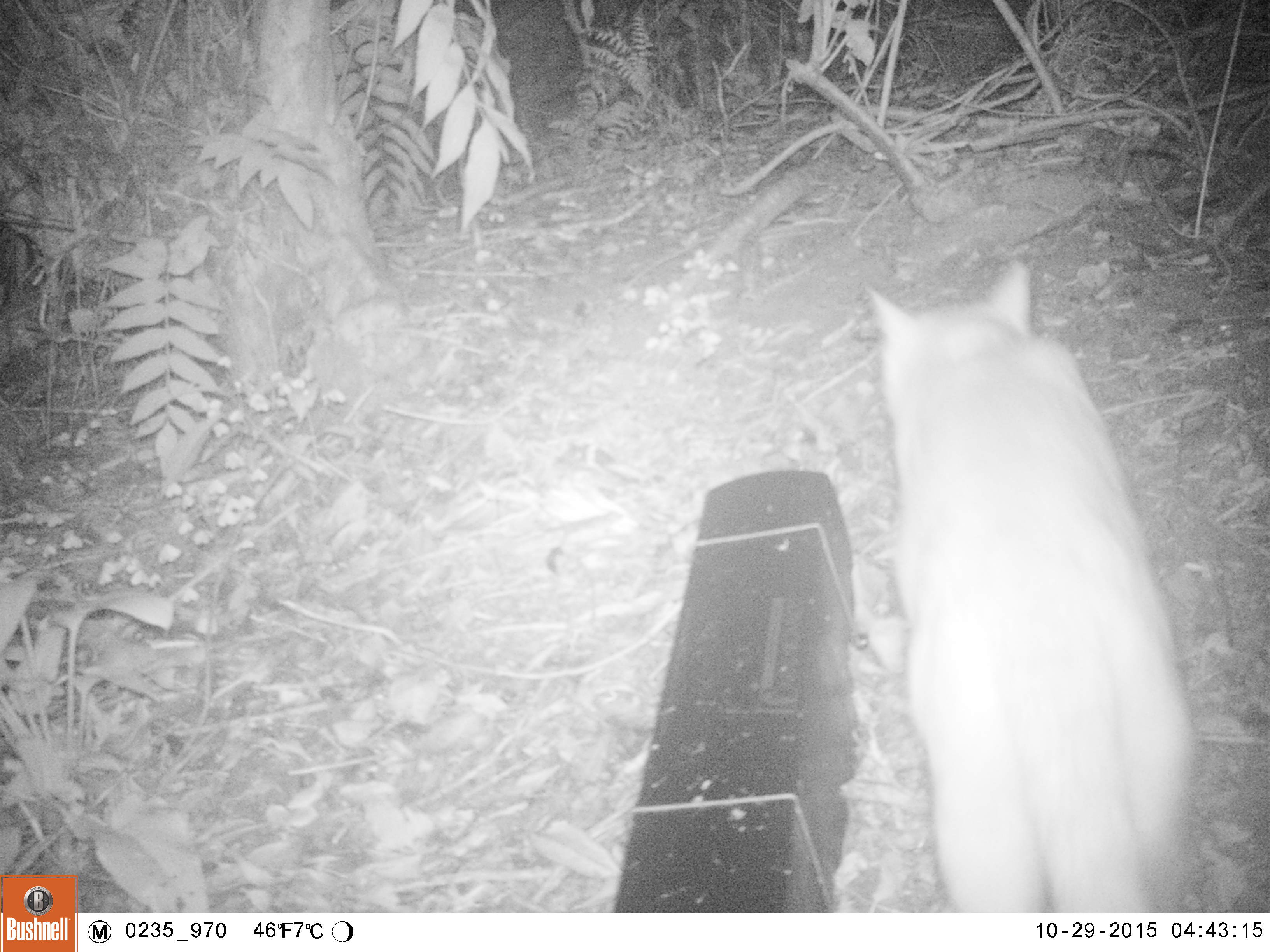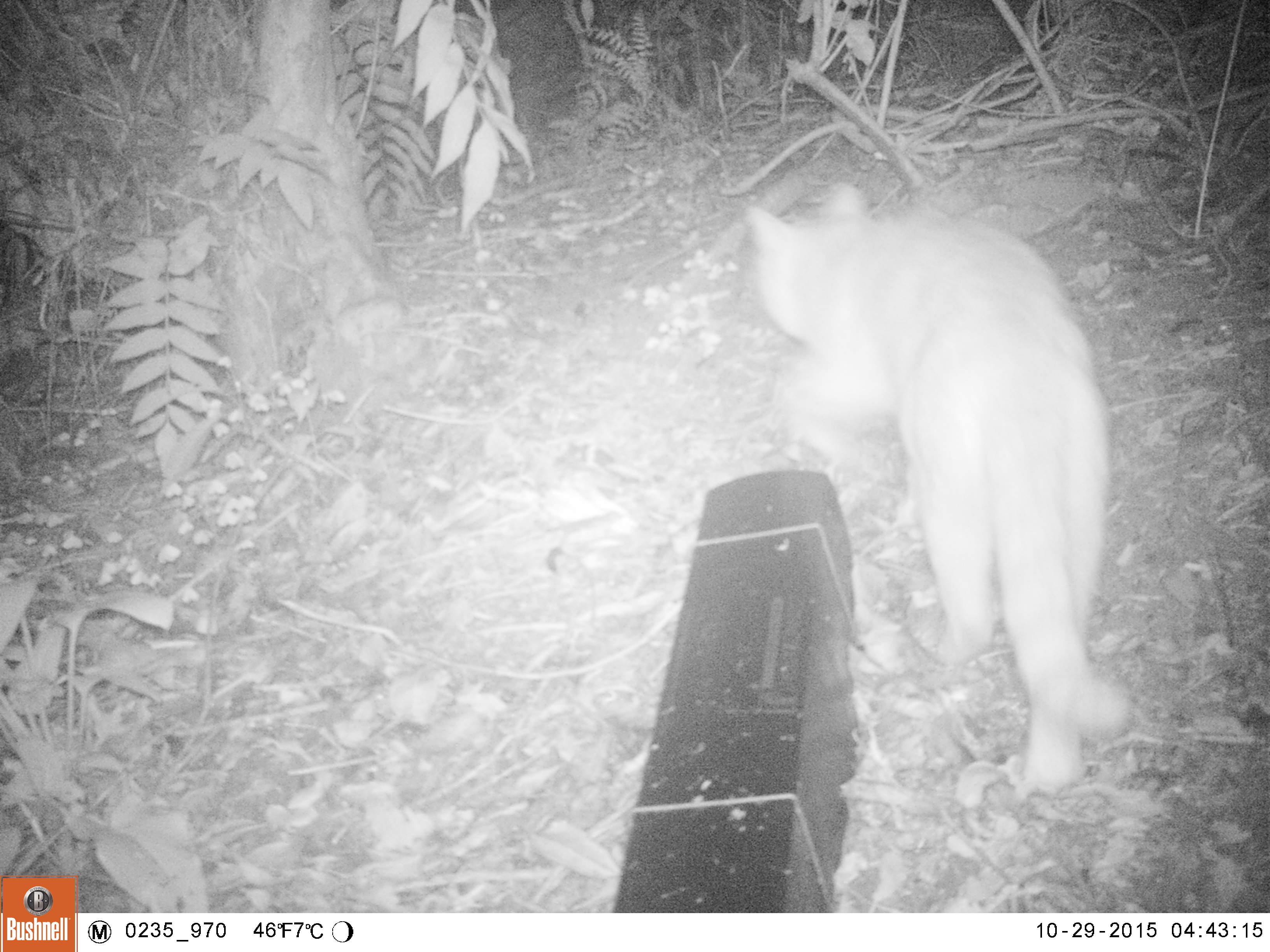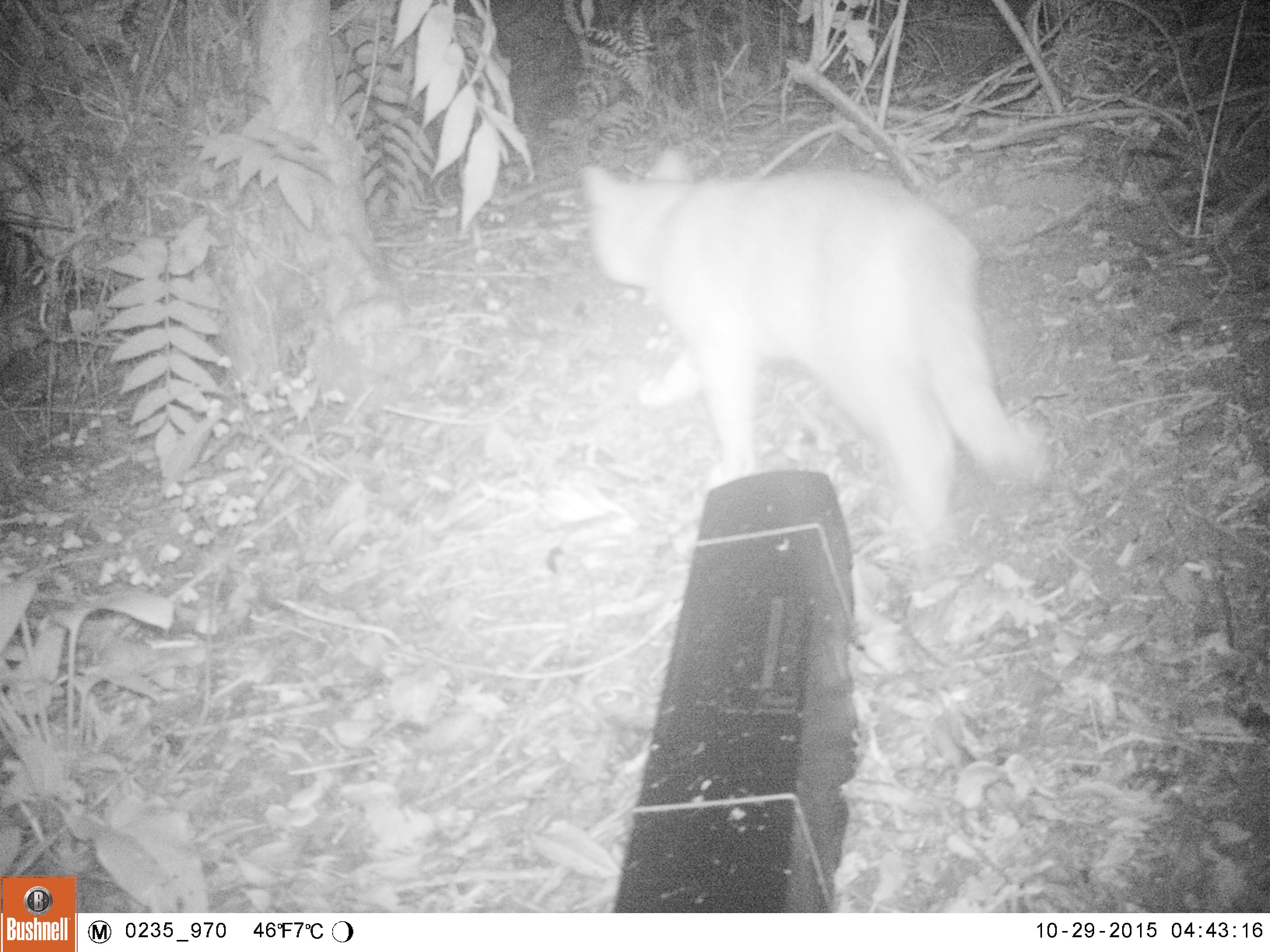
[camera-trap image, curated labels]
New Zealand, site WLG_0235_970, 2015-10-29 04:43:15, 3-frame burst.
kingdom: Animalia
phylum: Chordata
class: Mammalia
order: Carnivora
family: Felidae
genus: Felis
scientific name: Felis catus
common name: domestic cat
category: cat